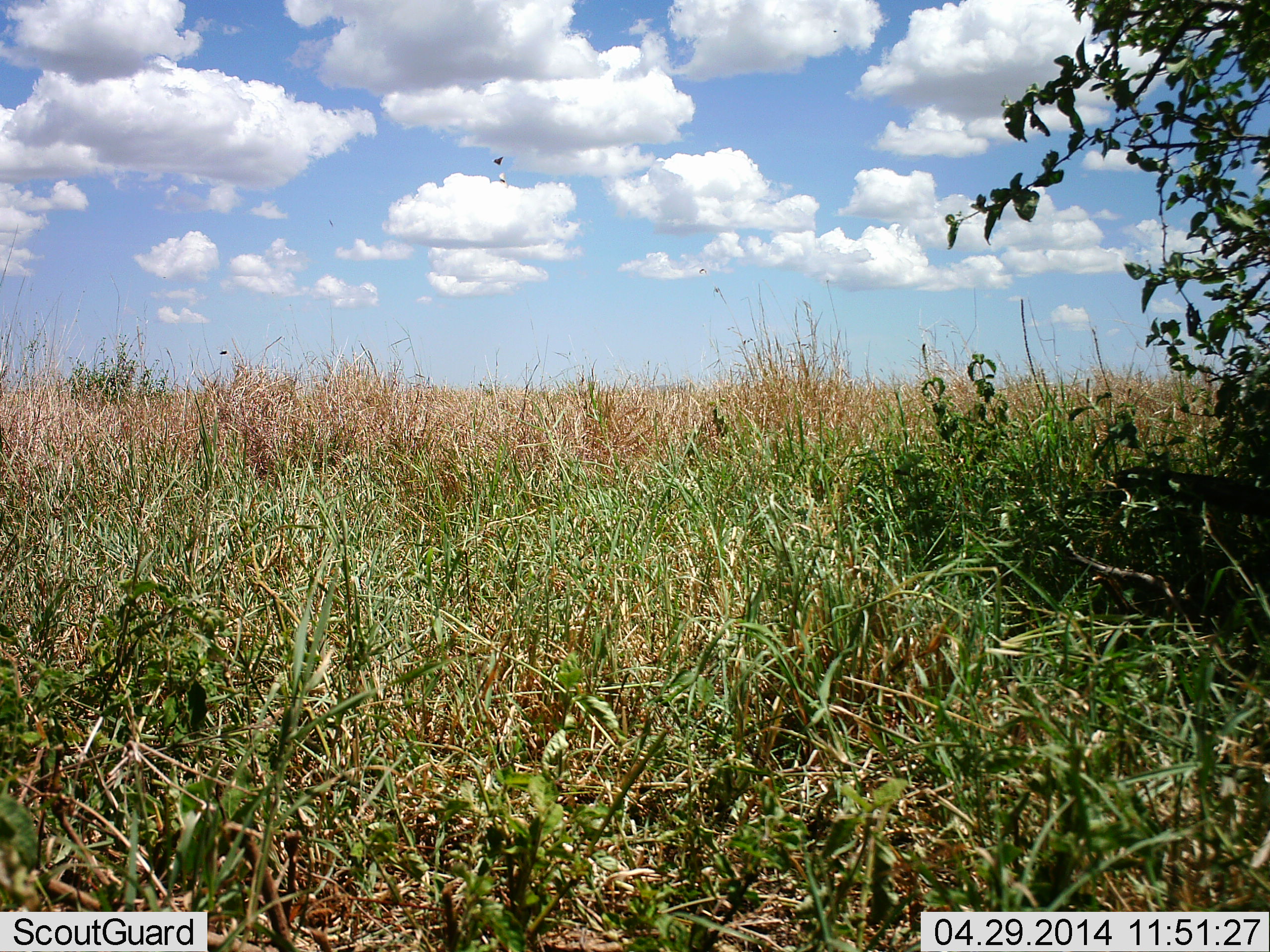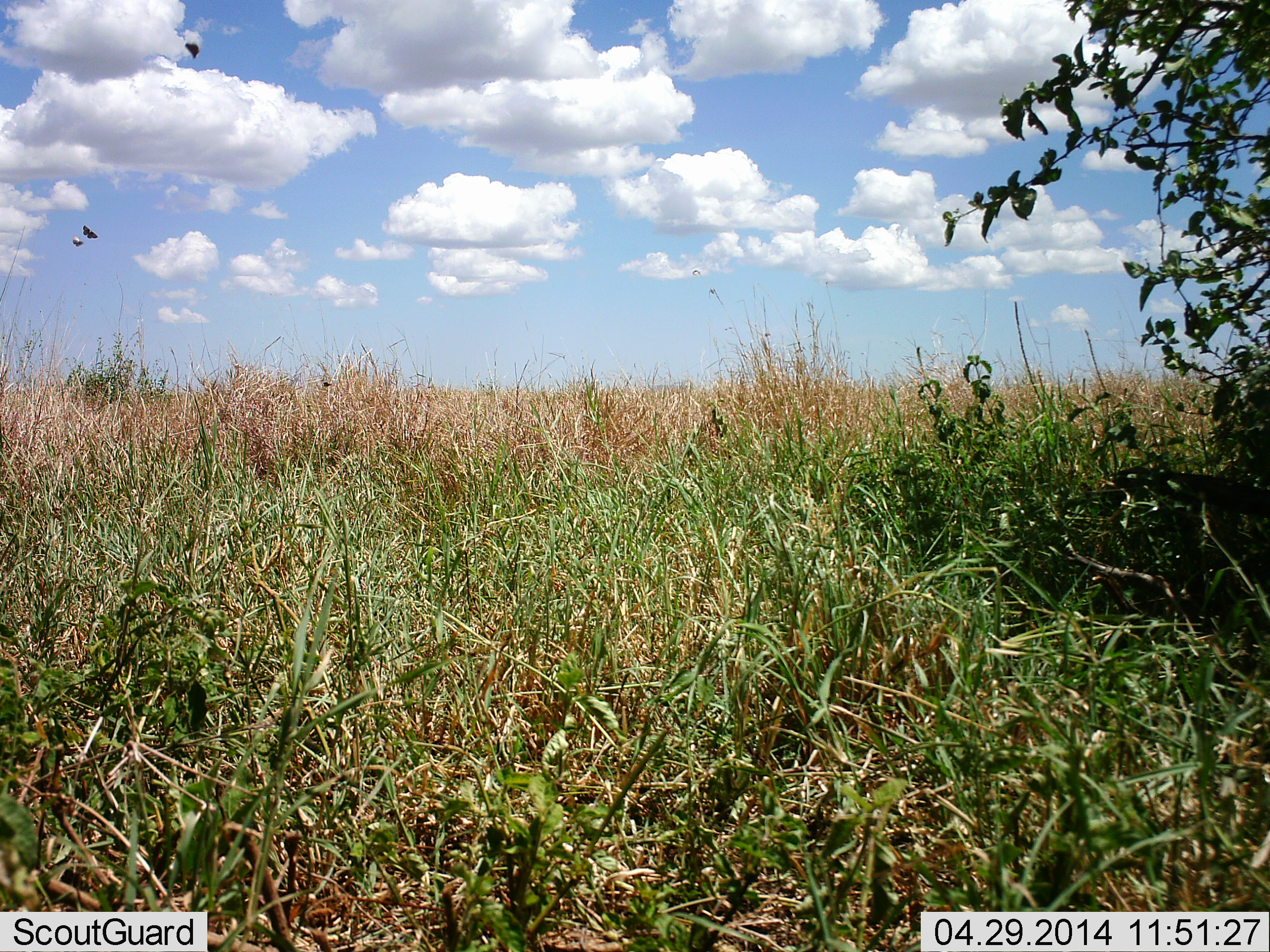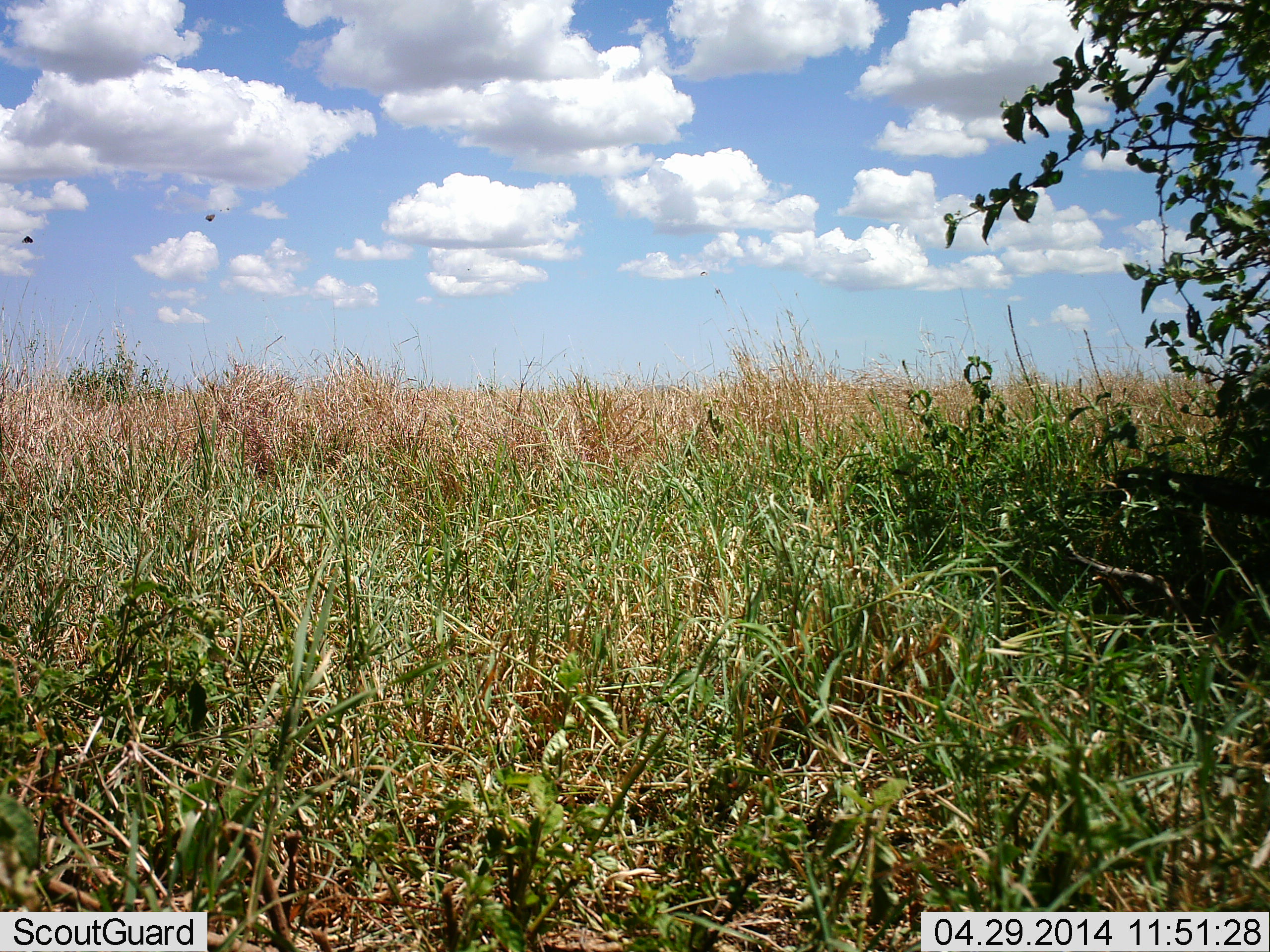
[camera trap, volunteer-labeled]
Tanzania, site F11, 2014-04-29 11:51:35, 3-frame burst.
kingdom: Animalia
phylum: Chordata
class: Aves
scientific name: Aves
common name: bird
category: otherbird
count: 3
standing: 0%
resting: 0%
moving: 100%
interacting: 0%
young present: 0%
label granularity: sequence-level